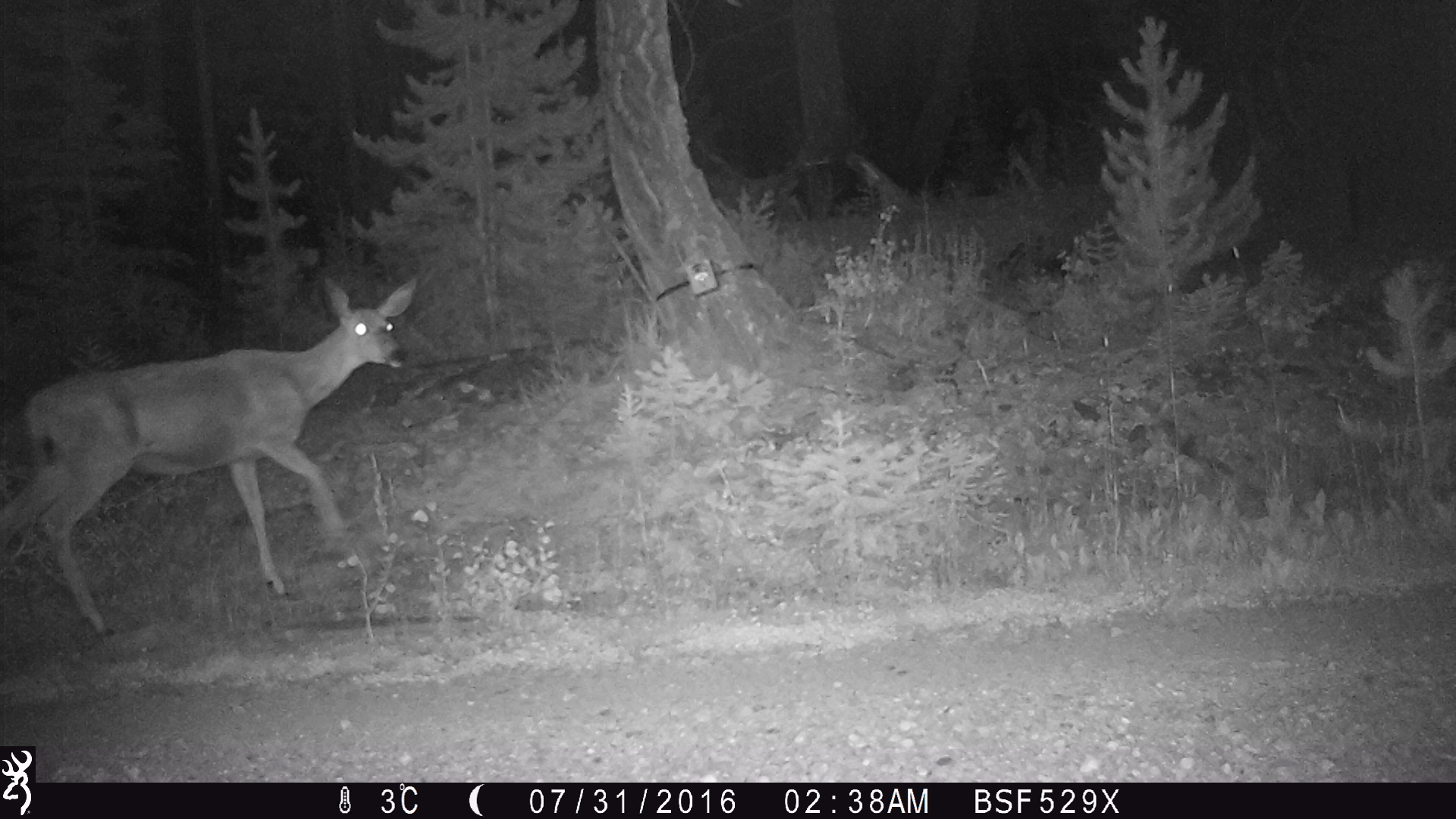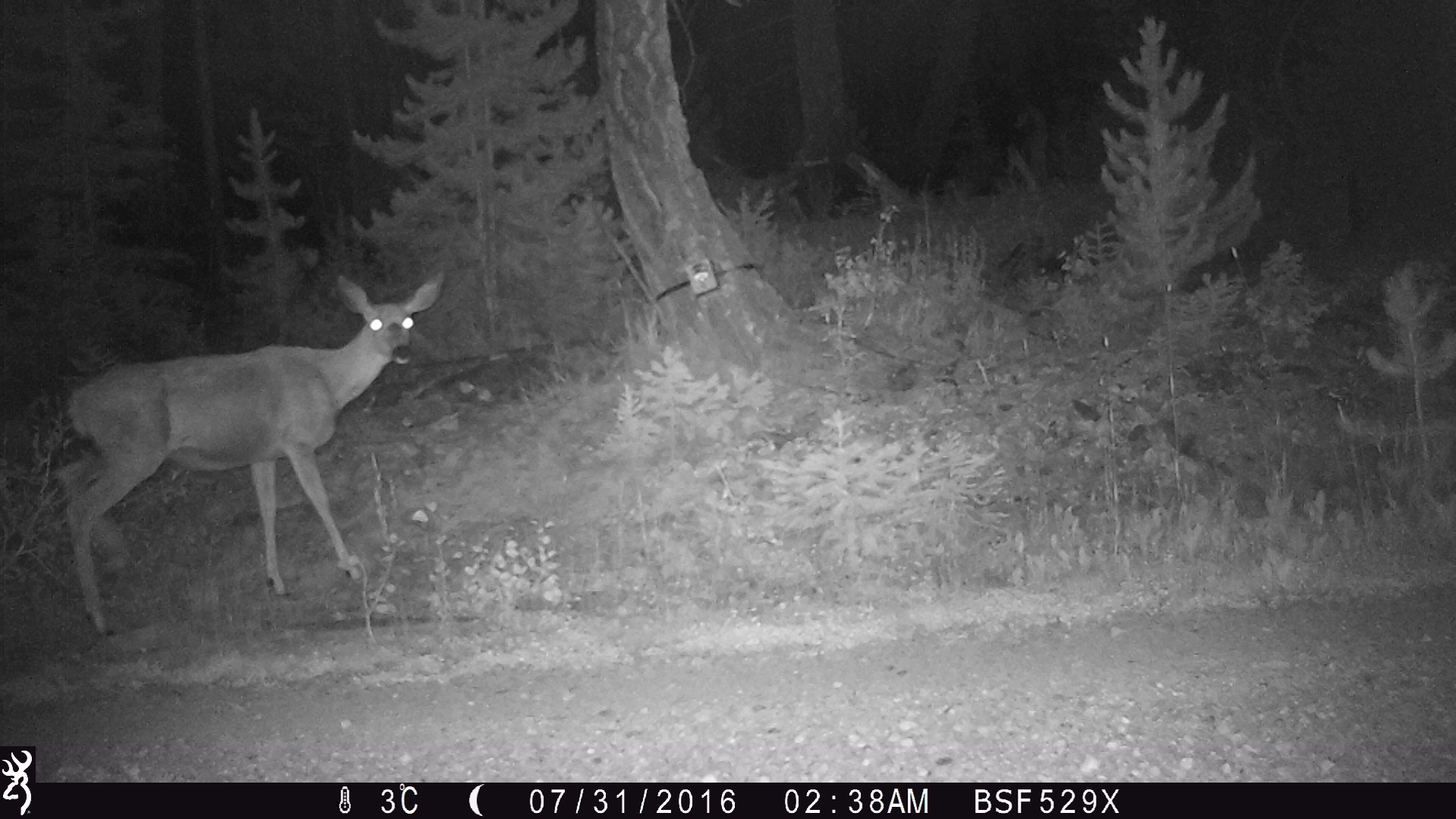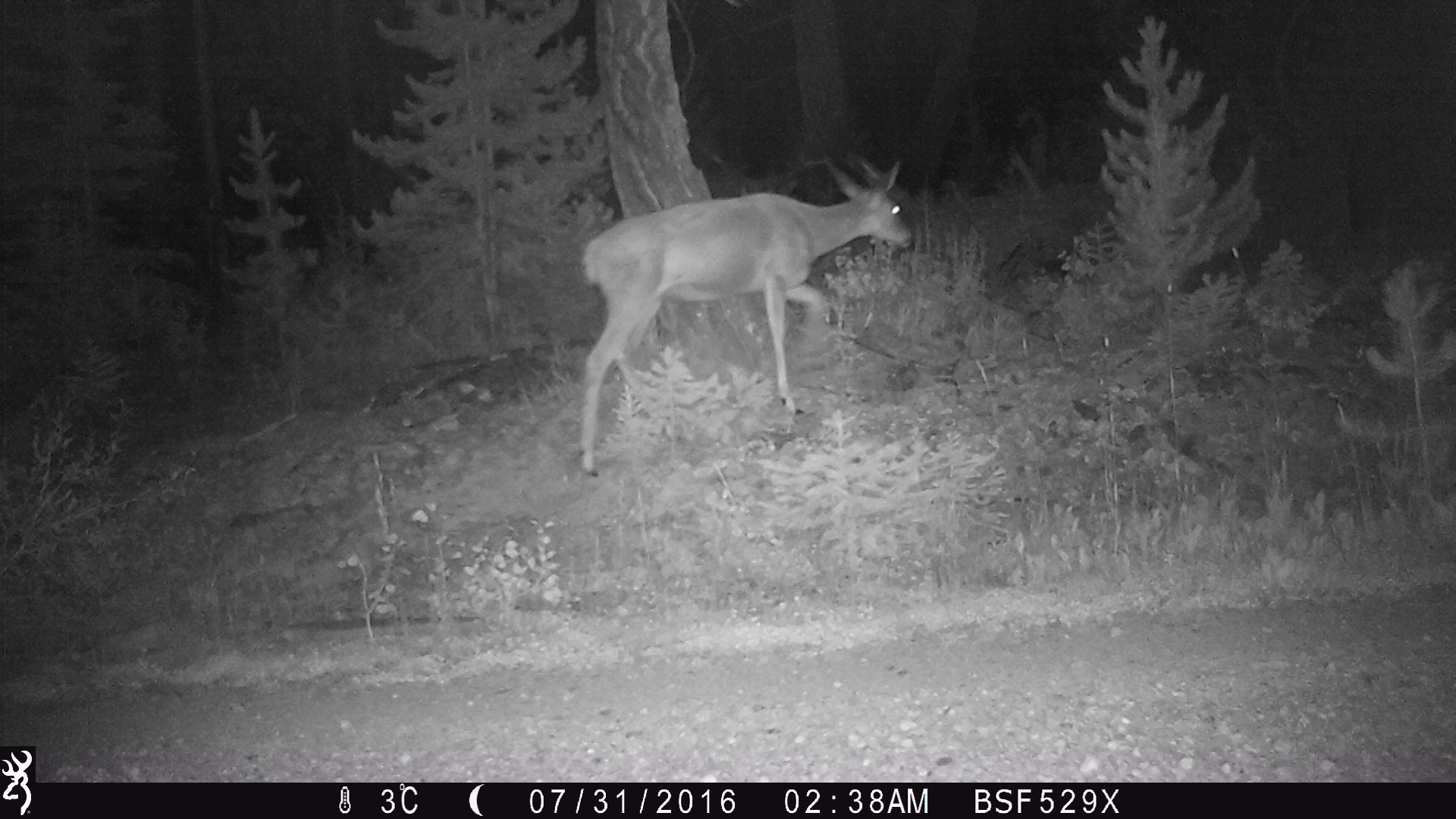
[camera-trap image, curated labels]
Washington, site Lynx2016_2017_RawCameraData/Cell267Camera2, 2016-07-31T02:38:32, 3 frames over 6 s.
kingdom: Animalia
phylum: Chordata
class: Mammalia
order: Artiodactyla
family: Cervidae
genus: Odocoileus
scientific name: Odocoileus hemionus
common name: mule deer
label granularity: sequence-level